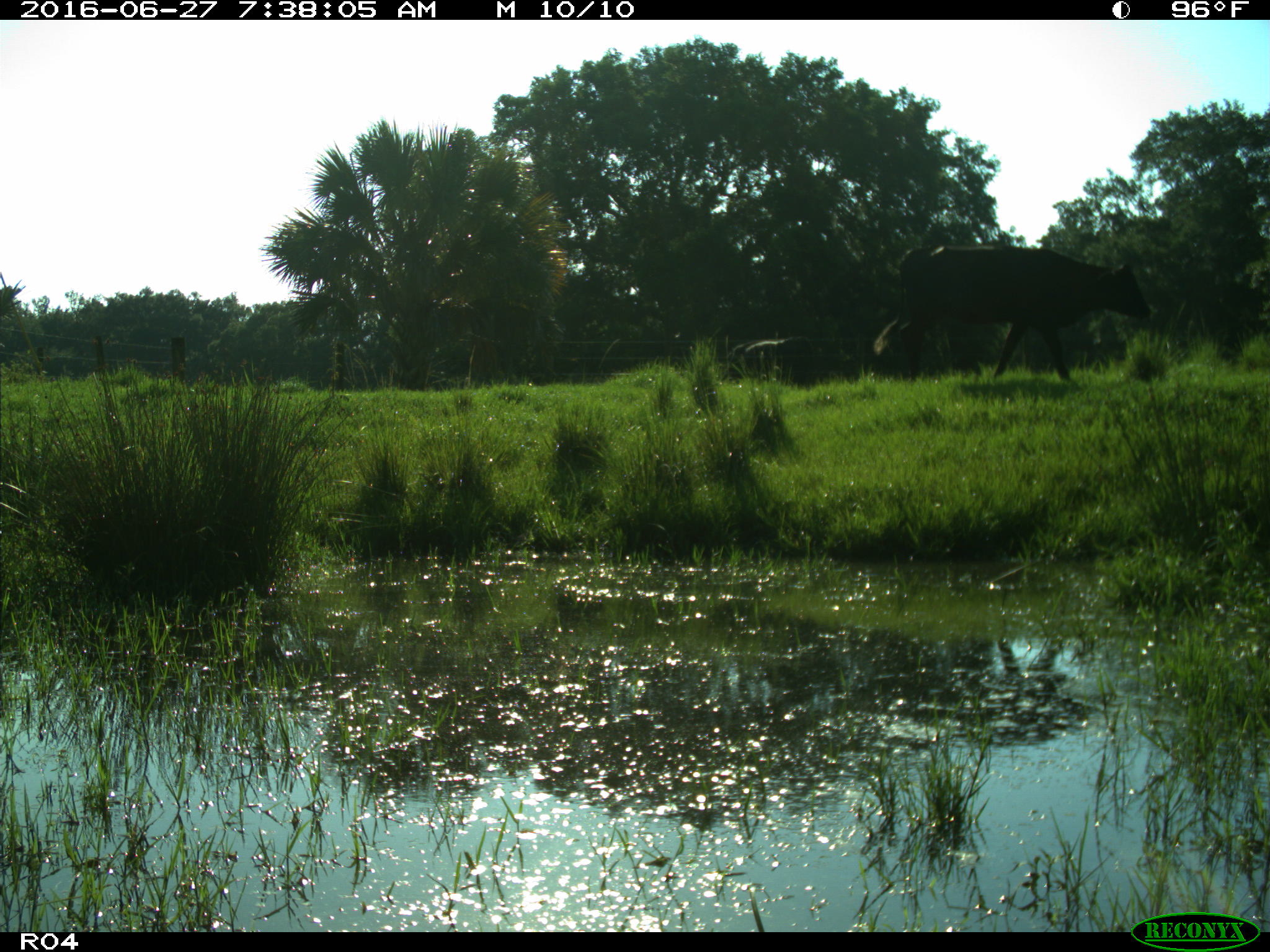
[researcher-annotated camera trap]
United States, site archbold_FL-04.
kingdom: Animalia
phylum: Chordata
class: Mammalia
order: Artiodactyla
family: Bovidae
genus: Bos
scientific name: Bos taurus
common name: domestic cow